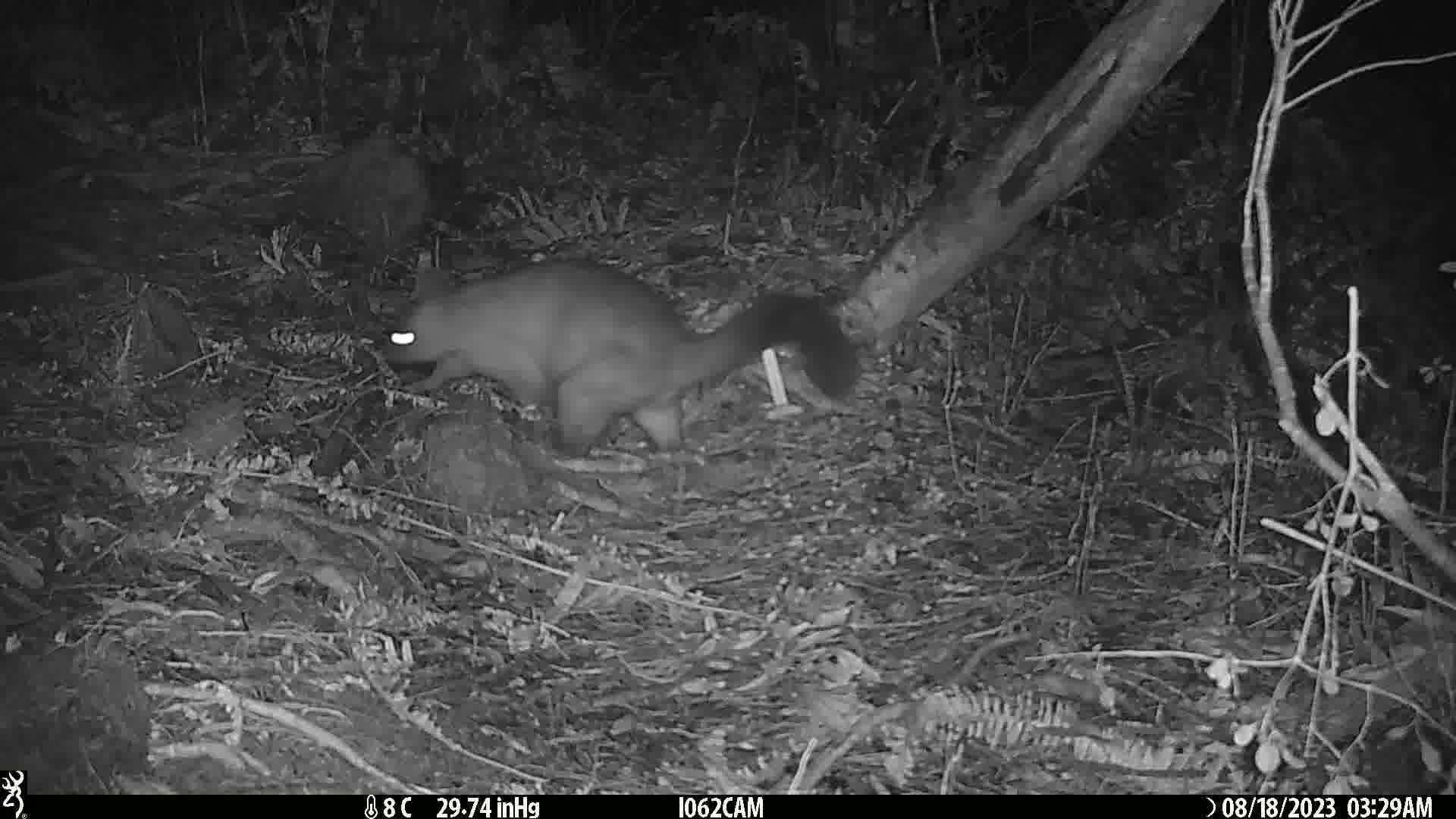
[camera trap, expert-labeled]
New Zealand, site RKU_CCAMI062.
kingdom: Animalia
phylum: Chordata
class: Mammalia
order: Diprotodontia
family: Phalangeridae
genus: Trichosurus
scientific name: Trichosurus vulpecula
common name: common brushtail possum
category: possum